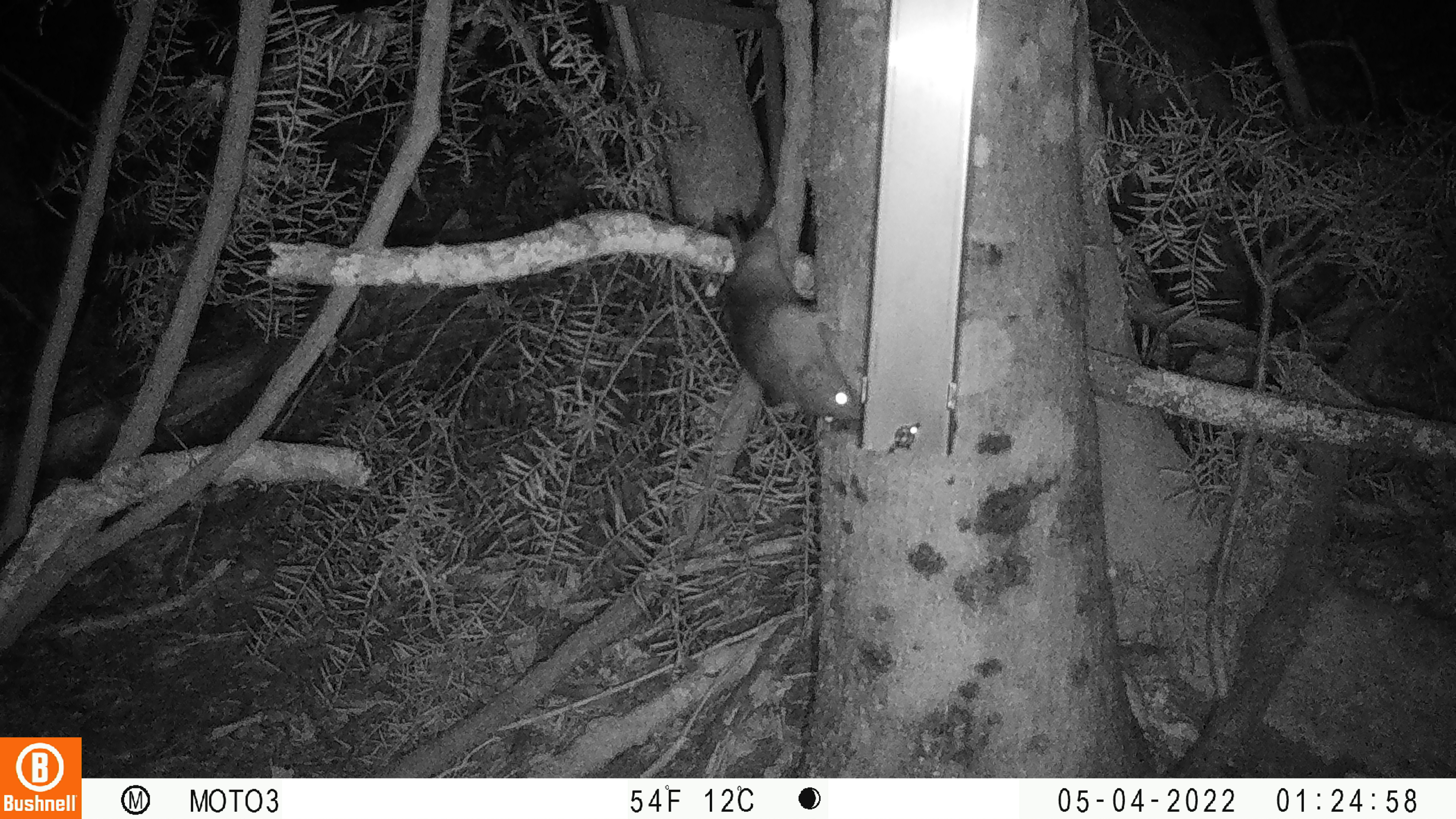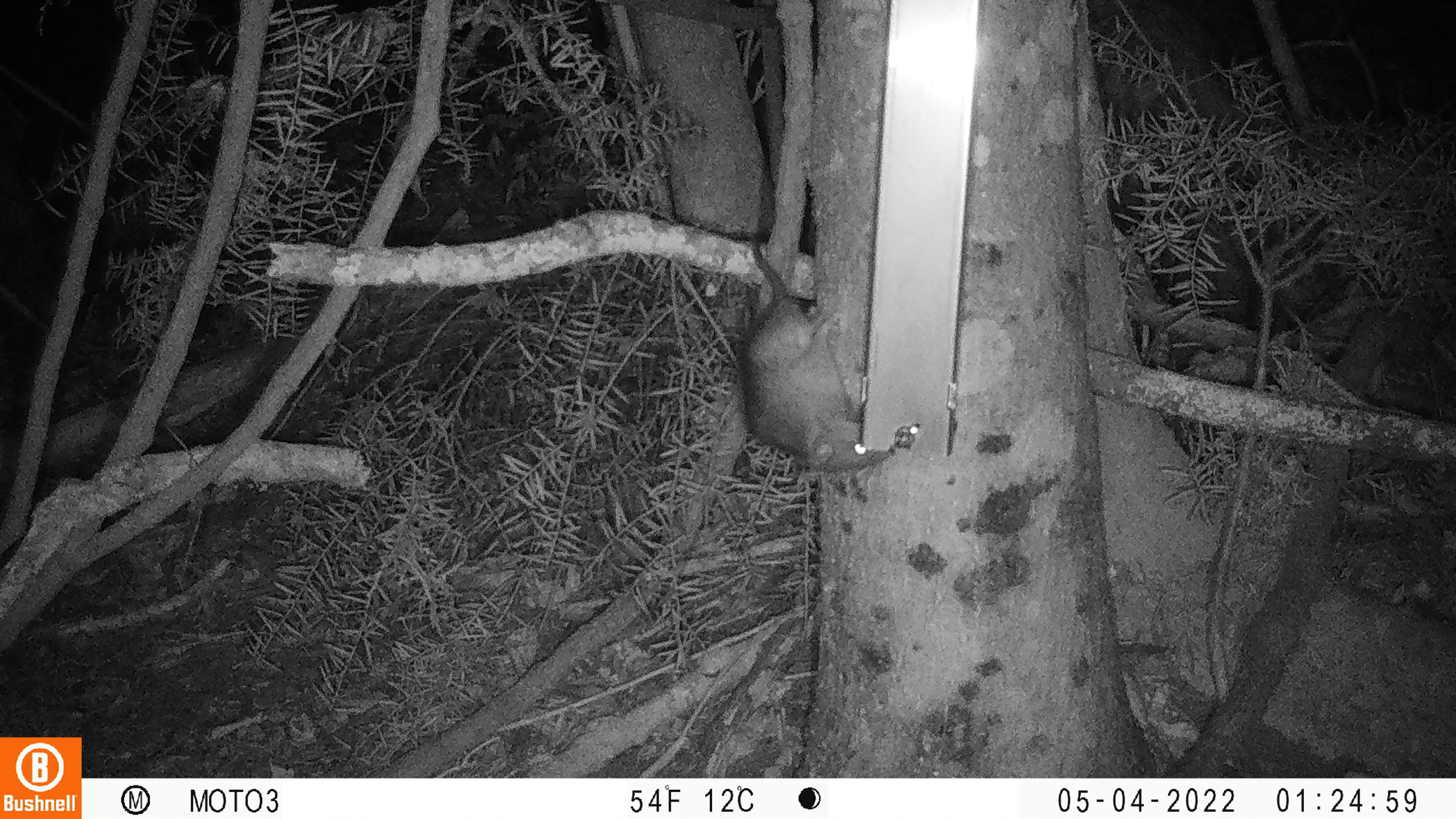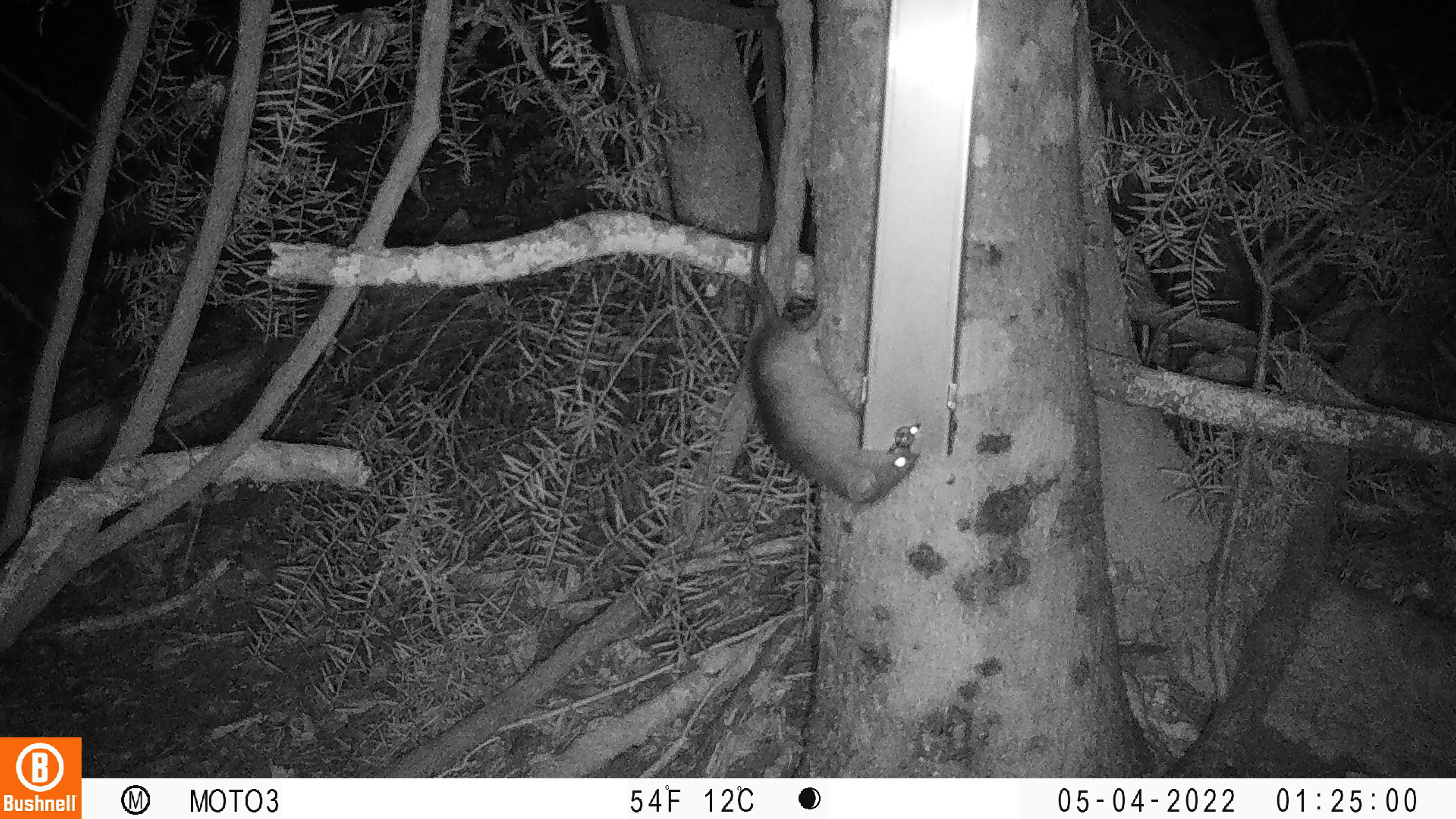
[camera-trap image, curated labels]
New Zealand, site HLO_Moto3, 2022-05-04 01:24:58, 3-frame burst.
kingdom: Animalia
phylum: Chordata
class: Mammalia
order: Rodentia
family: Muridae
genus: Rattus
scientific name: Rattus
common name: rat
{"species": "rat (Rattus)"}